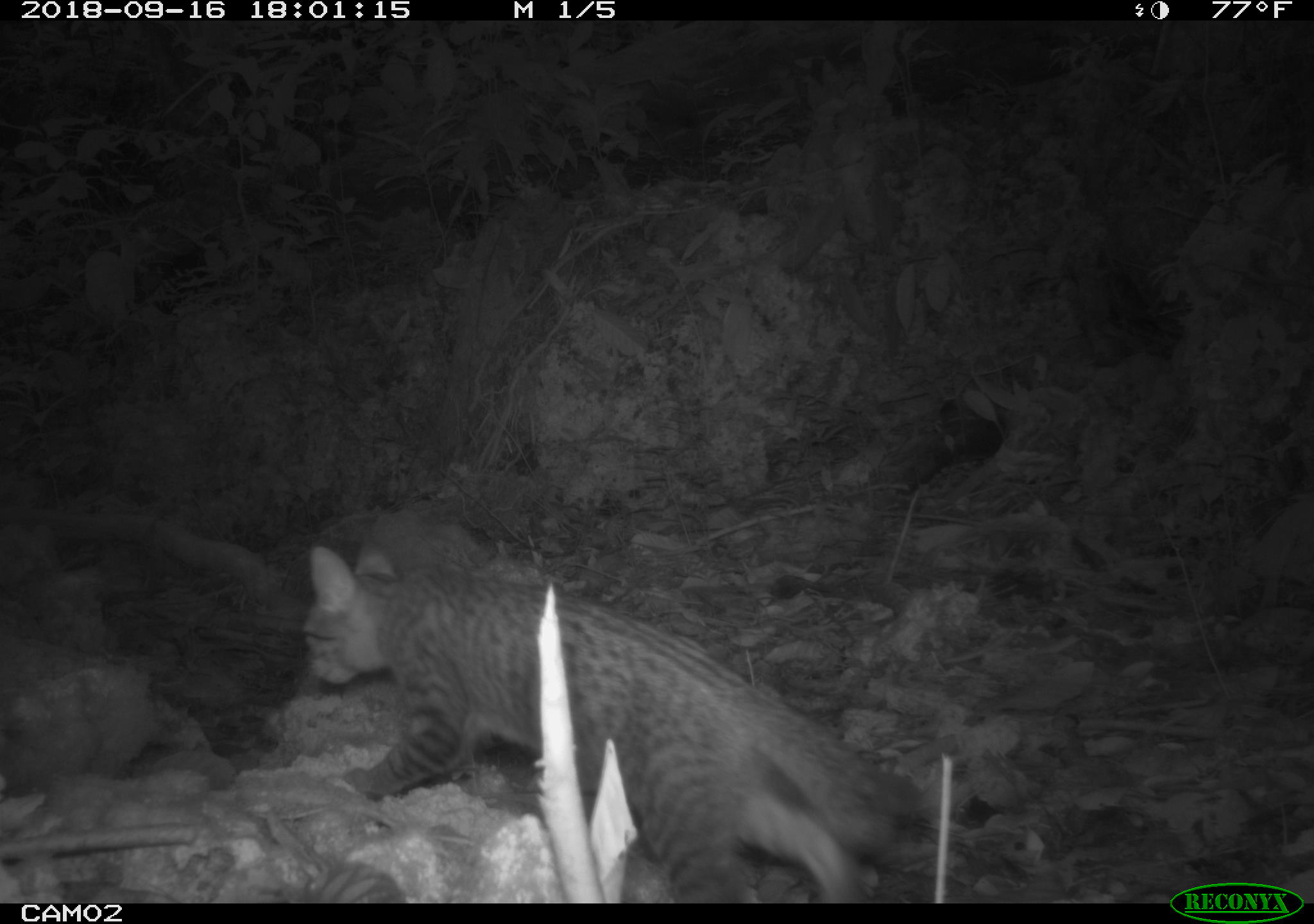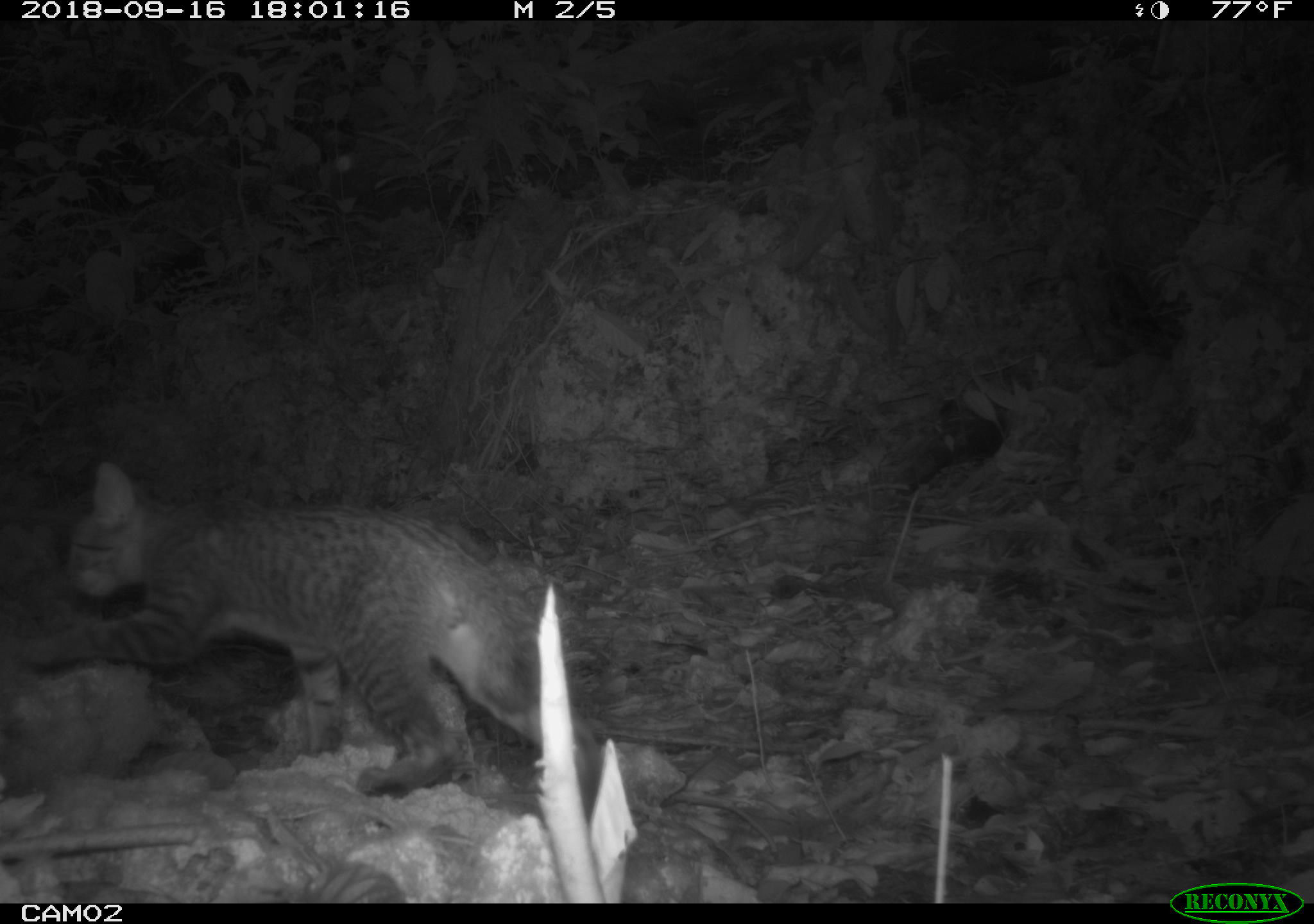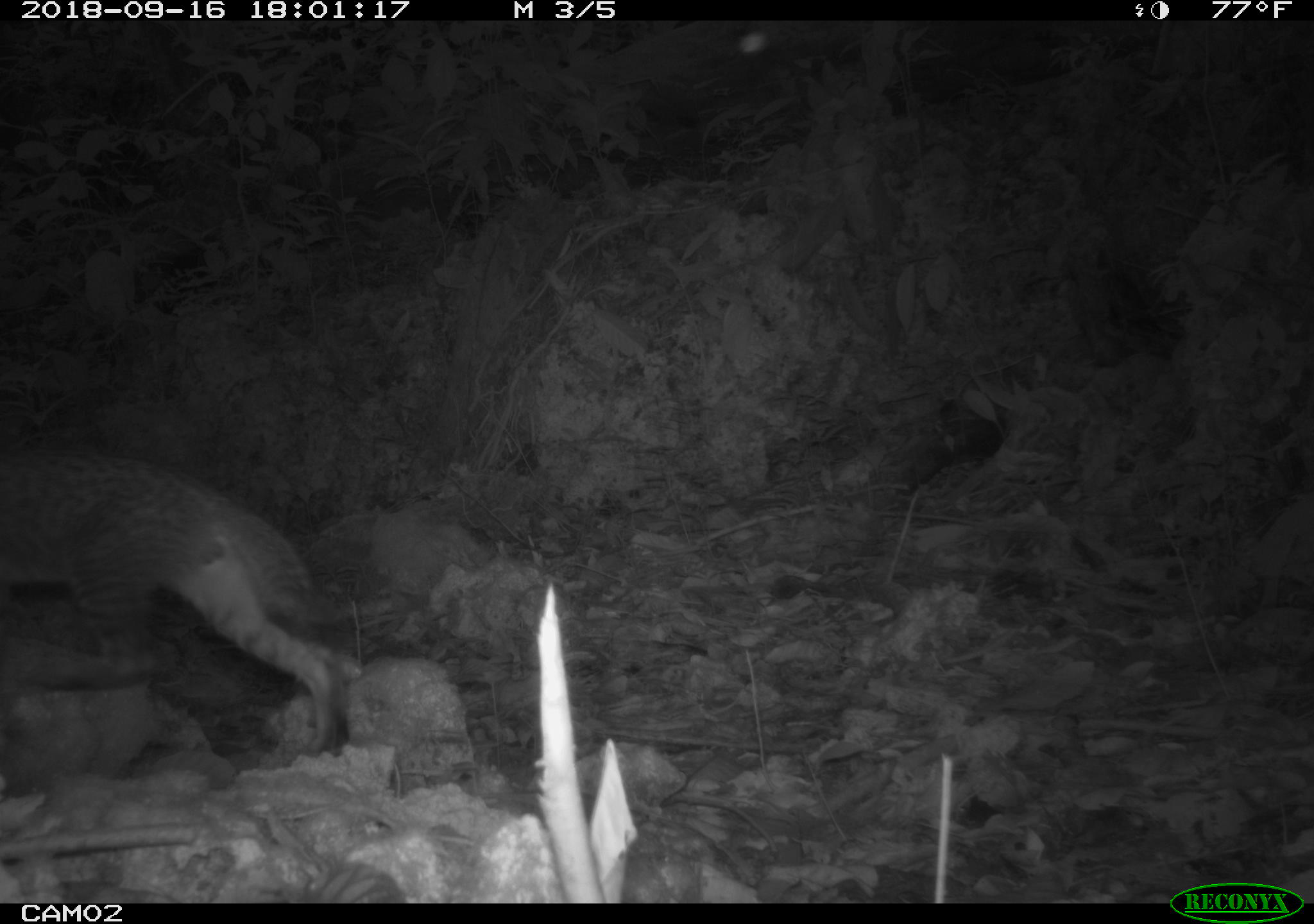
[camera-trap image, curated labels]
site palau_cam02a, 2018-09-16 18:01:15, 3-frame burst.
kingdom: Animalia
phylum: Chordata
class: Mammalia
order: Carnivora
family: Felidae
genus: Felis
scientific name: Felis catus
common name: cat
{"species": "cat (Felis catus)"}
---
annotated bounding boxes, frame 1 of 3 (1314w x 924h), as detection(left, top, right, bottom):
cat: detection(294, 539, 932, 903)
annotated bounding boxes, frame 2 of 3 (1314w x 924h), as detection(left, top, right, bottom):
cat: detection(21, 458, 611, 860)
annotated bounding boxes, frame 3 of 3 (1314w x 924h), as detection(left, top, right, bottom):
cat: detection(0, 441, 350, 762)